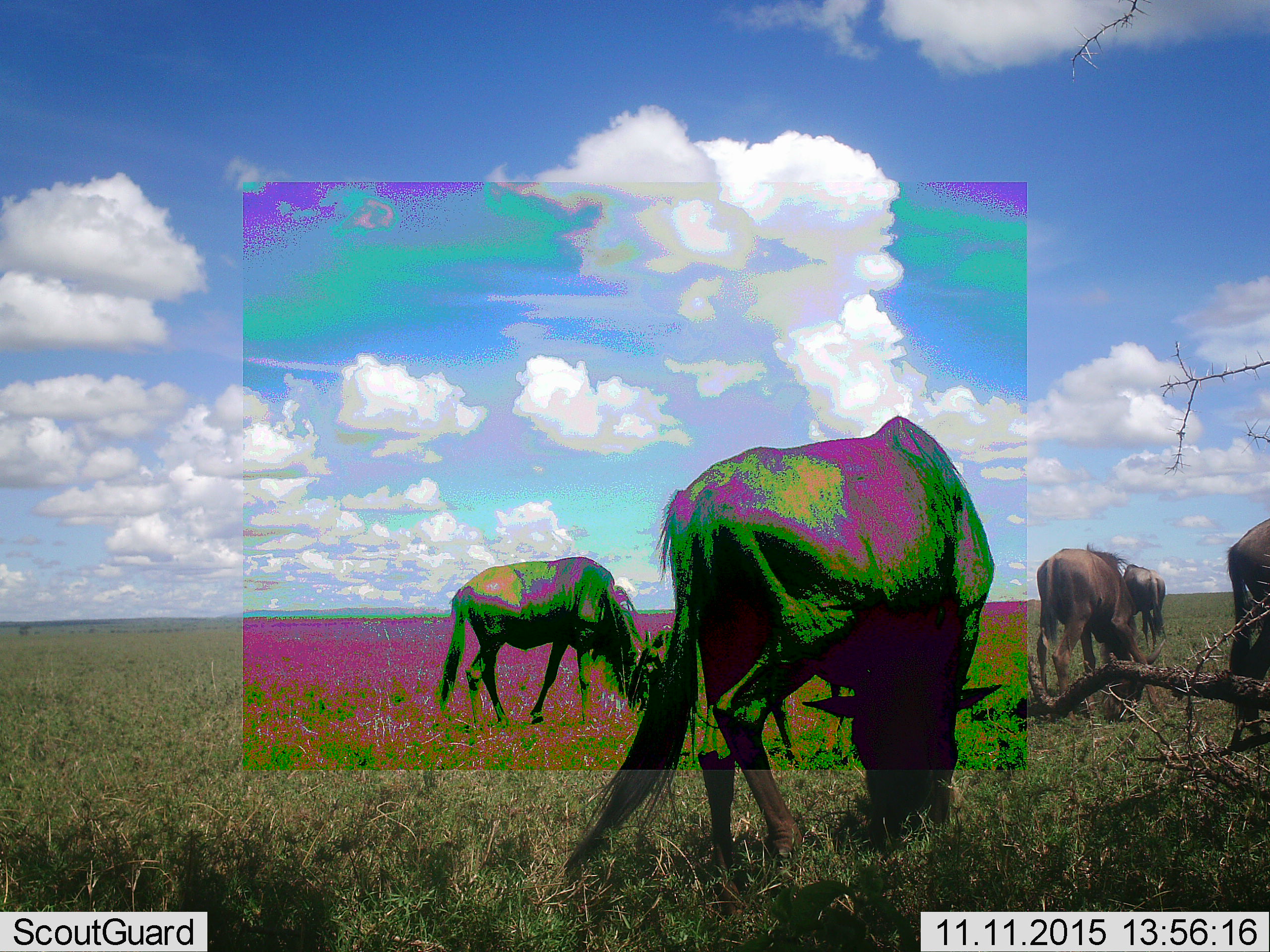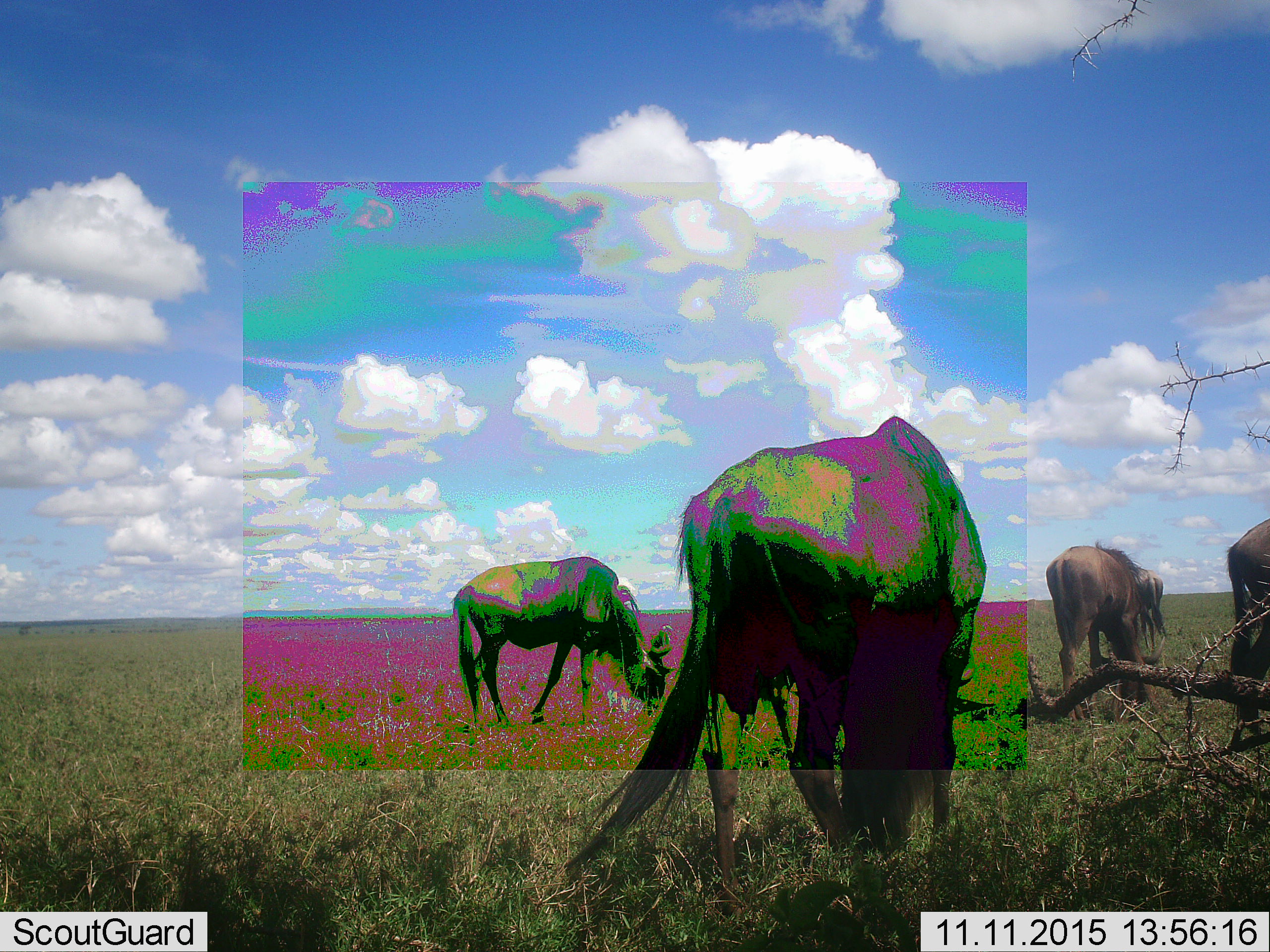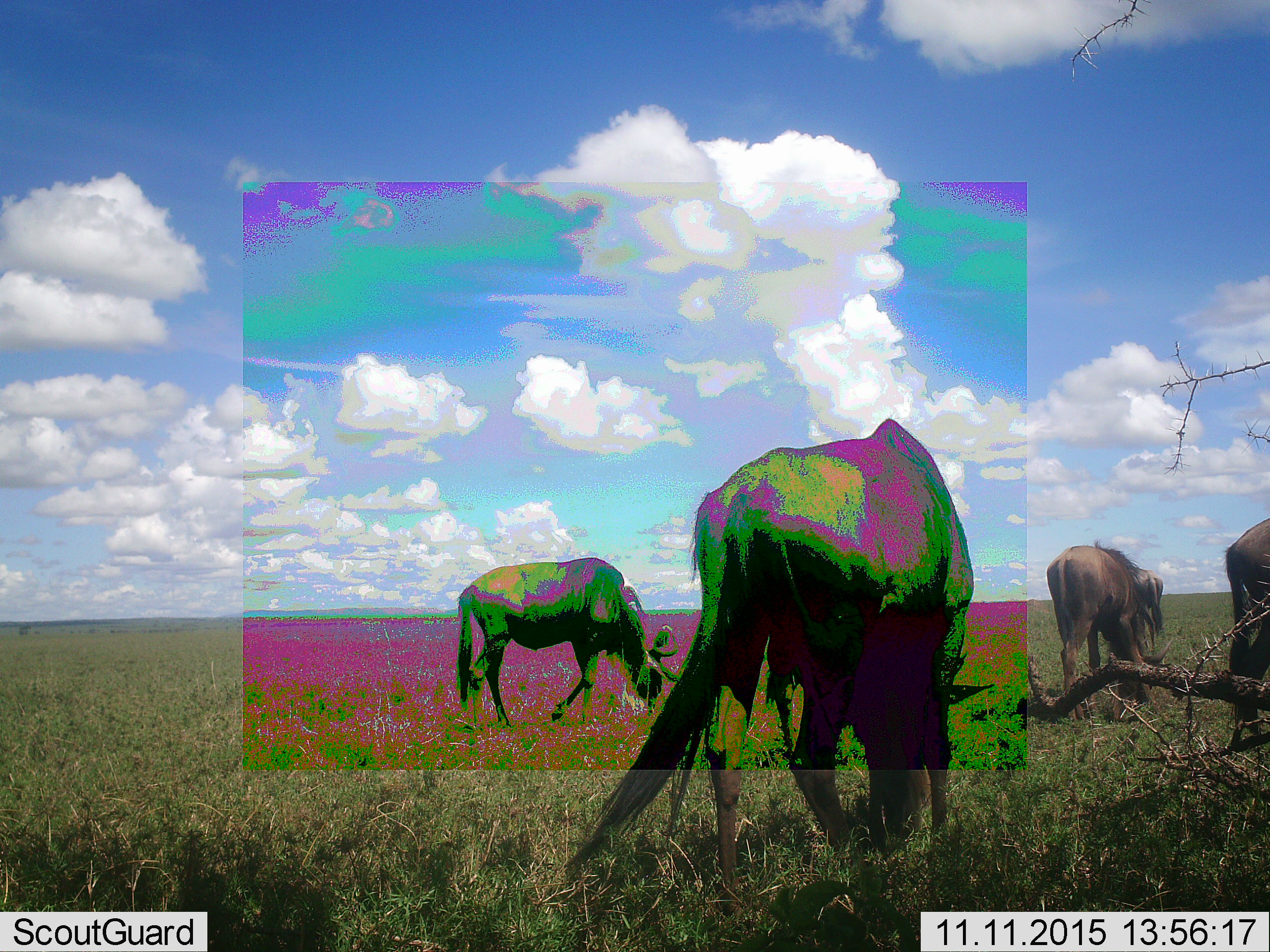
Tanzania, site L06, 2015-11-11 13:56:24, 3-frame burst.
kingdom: Animalia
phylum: Chordata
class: Mammalia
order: Artiodactyla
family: Bovidae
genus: Connochaetes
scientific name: Connochaetes taurinus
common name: blue wildebeest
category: wildebeest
Wildebeest (blue wildebeest) (Connochaetes taurinus), count 5. Behavior (volunteer vote fractions): standing 12%, resting 0%, moving 25%, interacting 0%. Young present (vote fraction): 0%. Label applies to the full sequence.